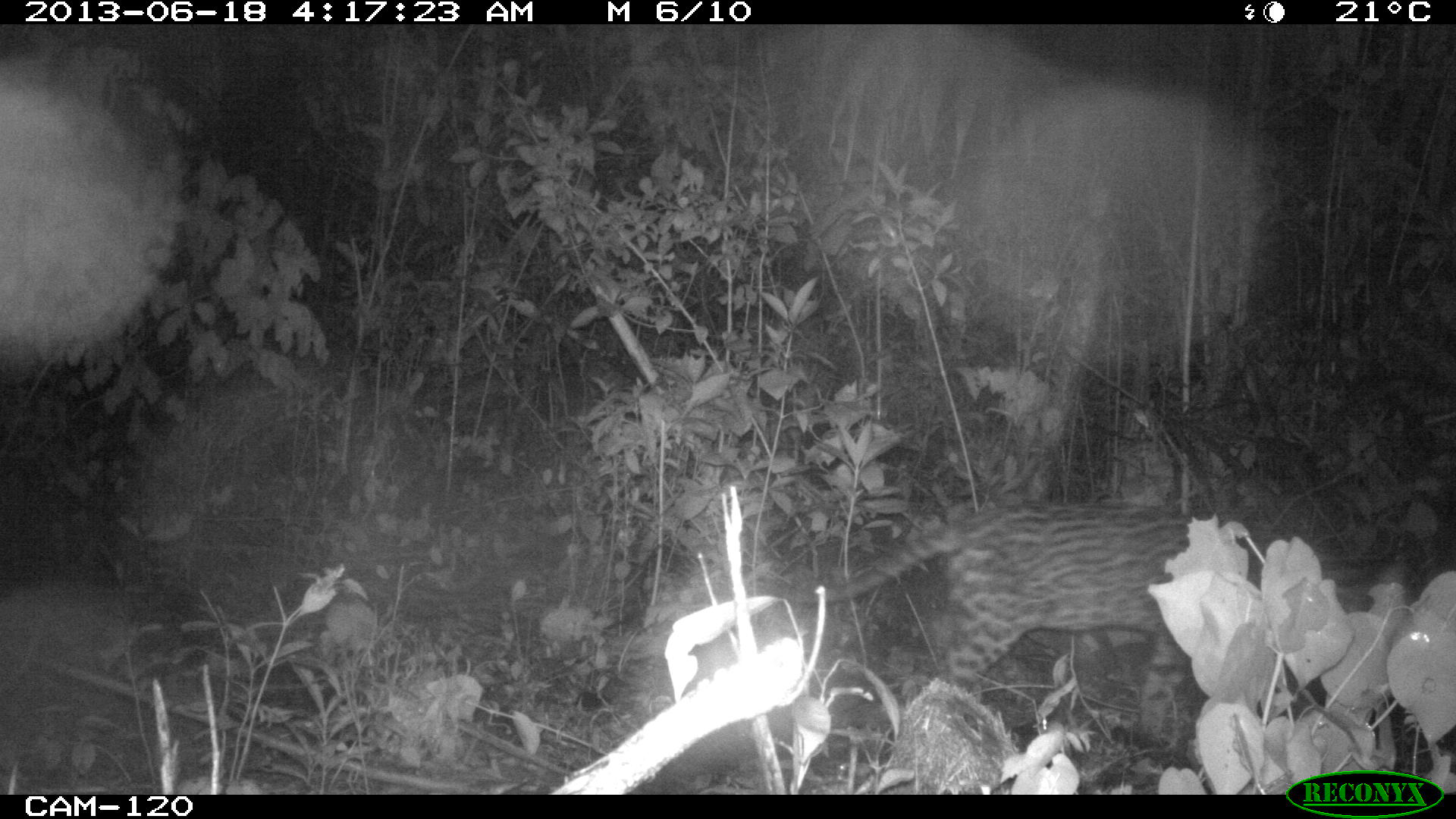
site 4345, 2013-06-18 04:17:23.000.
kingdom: Animalia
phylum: Chordata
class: Mammalia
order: Carnivora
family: Felidae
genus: Leopardus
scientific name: Leopardus pardalis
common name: ocelot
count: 1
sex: female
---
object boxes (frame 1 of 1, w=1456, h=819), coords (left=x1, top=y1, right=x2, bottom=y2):
leopardus pardalis: (left=756, top=501, right=1309, bottom=745)